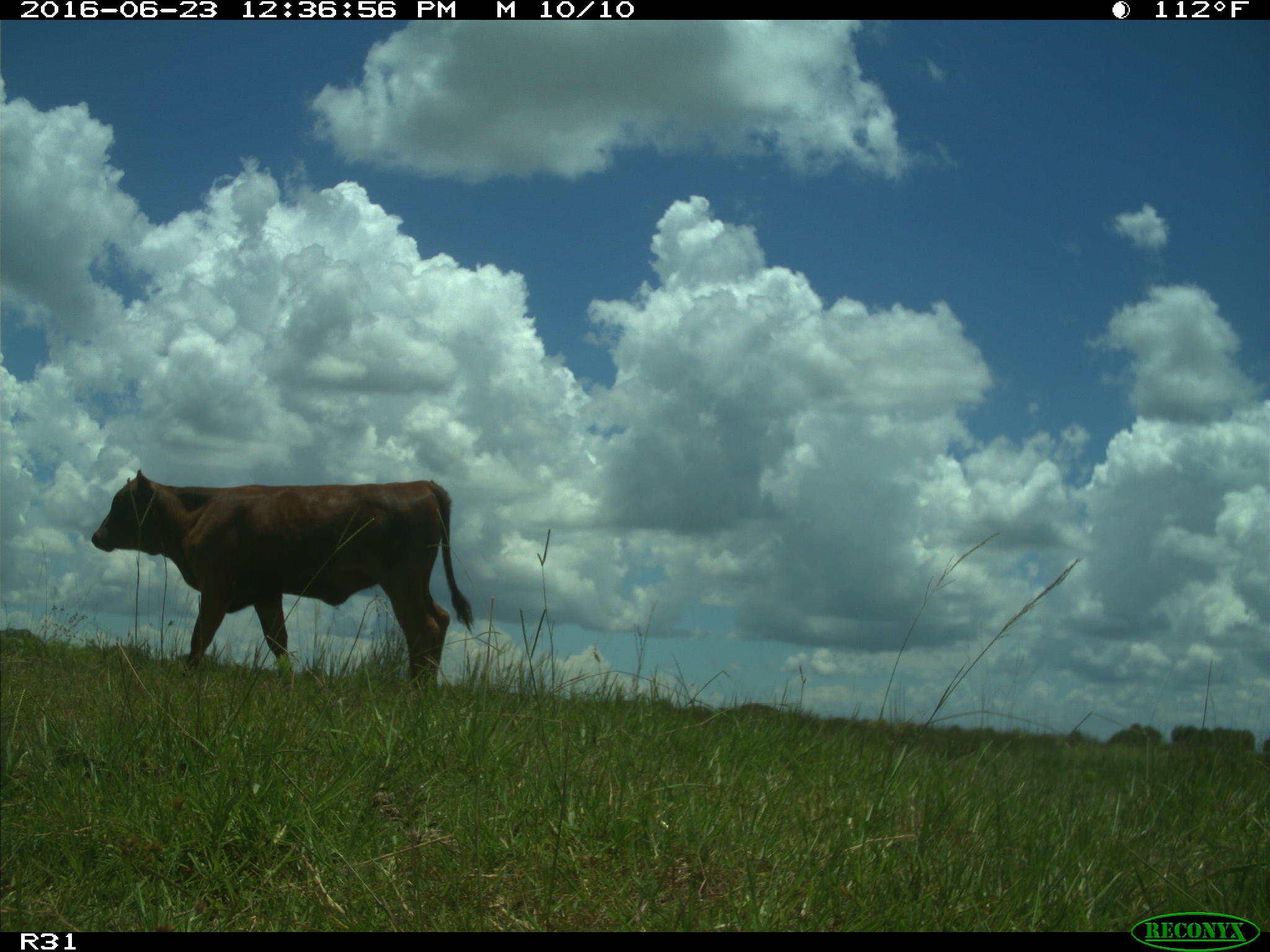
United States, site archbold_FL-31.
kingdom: Animalia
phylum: Chordata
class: Mammalia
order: Artiodactyla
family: Bovidae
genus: Bos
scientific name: Bos taurus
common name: domestic cow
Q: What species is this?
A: Bos taurus (domestic cow).